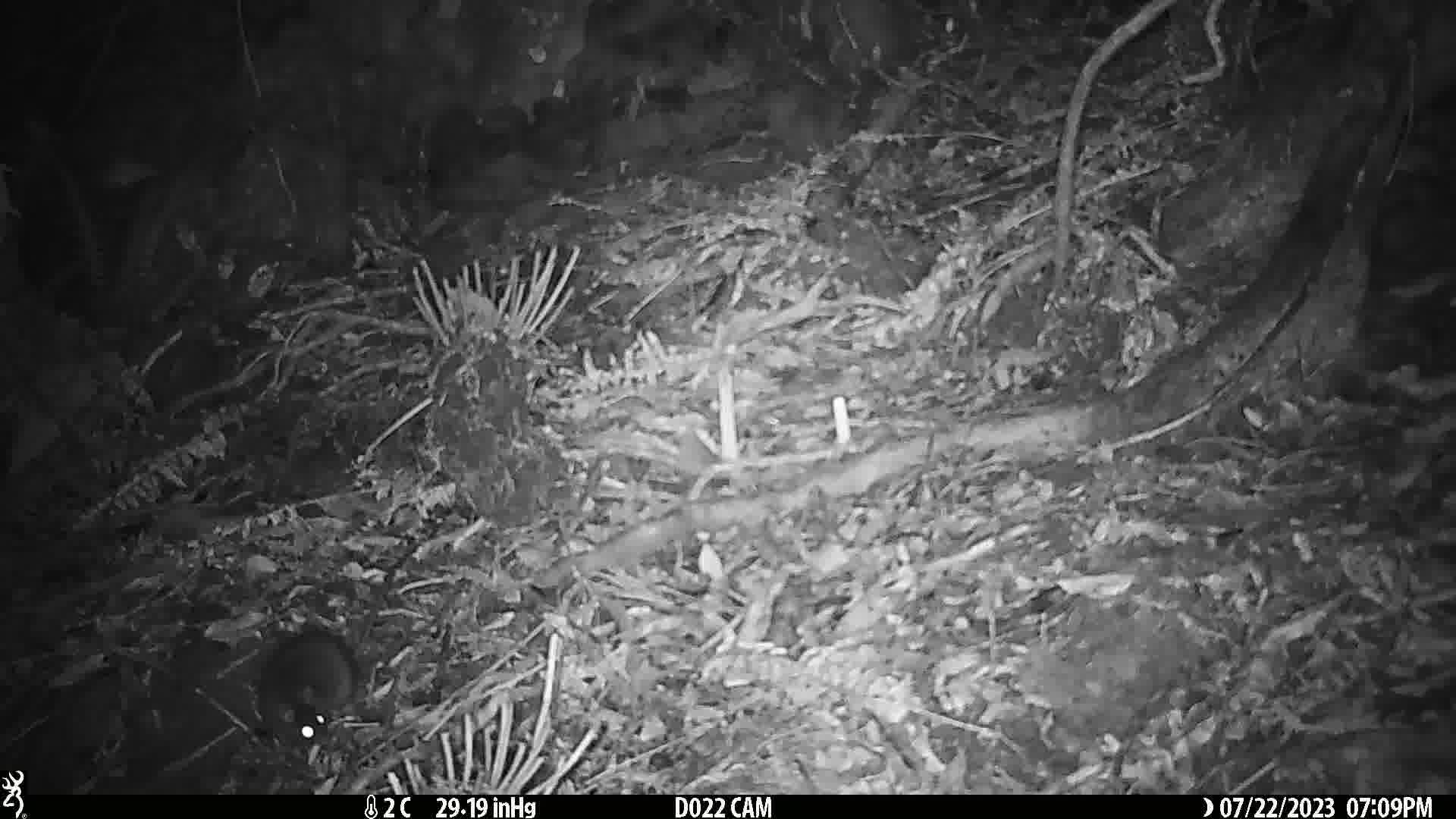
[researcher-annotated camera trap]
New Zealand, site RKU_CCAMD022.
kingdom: Animalia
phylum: Chordata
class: Mammalia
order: Rodentia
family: Muridae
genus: Rattus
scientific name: Rattus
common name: rat